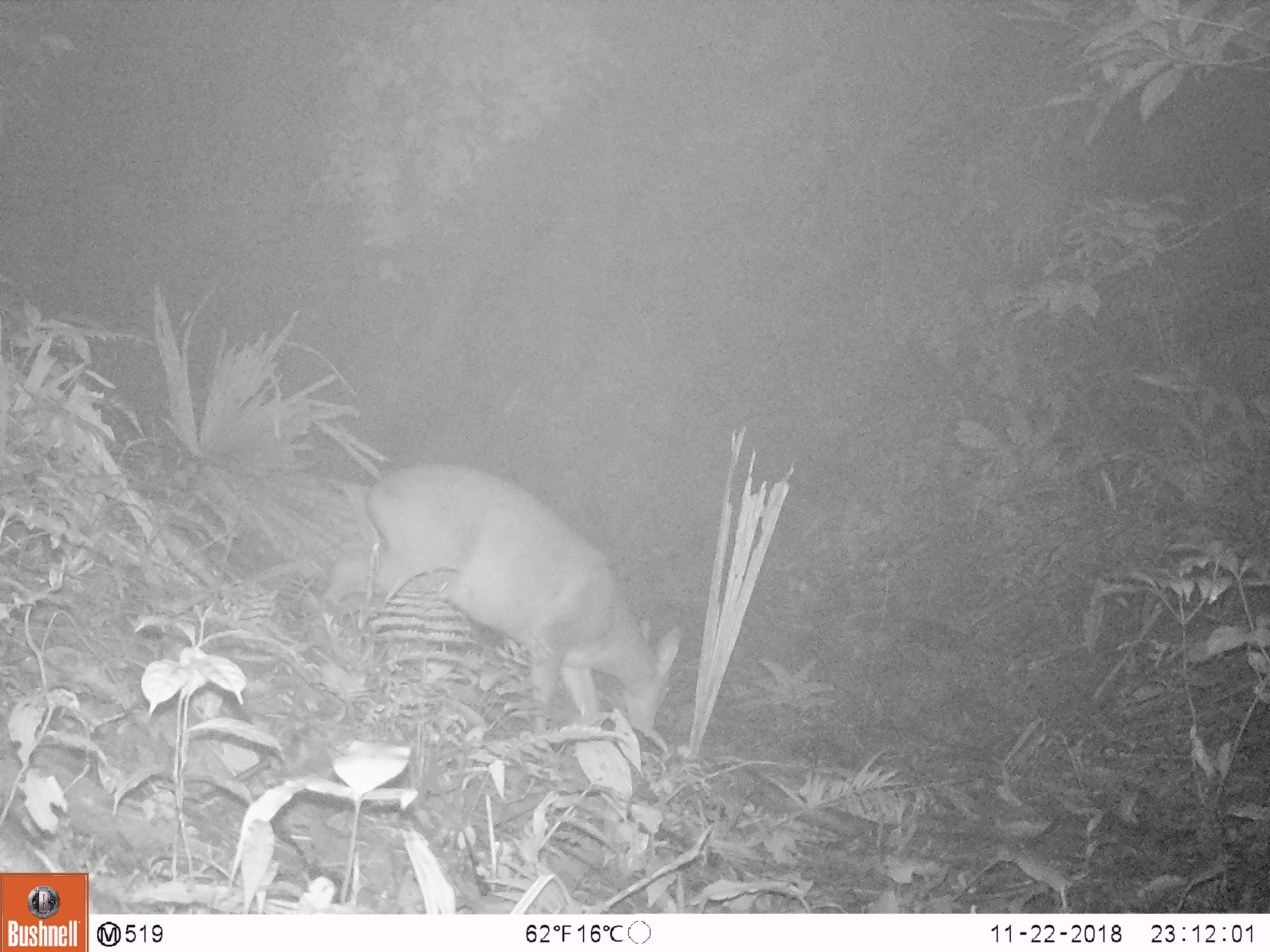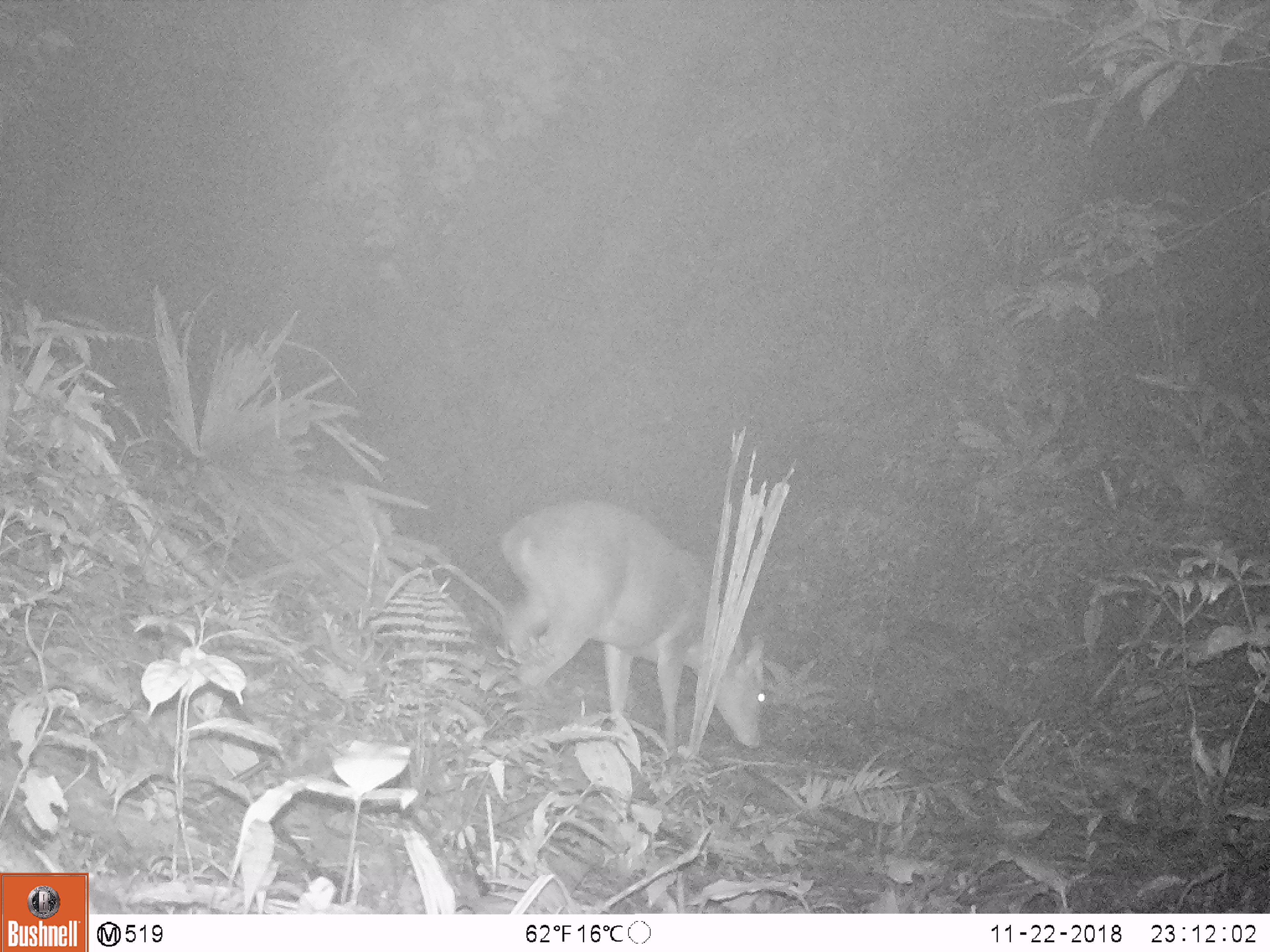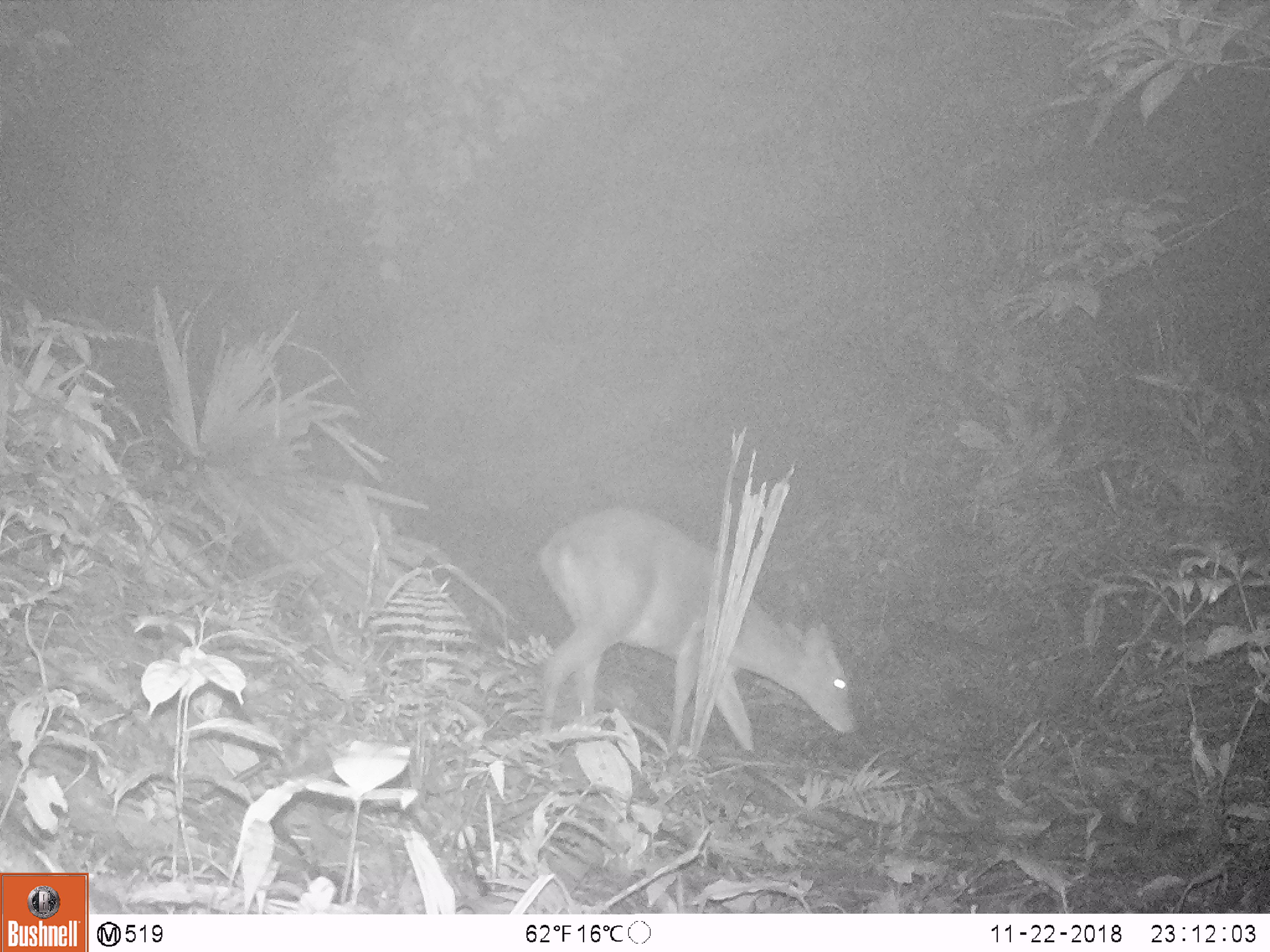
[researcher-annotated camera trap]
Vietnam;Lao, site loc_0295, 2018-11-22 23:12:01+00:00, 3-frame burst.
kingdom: Animalia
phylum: Chordata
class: Mammalia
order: Artiodactyla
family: Cervidae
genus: Muntiacus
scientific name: Muntiacus vuquangensis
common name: large-antlered muntjac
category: large antlered muntjac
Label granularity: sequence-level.